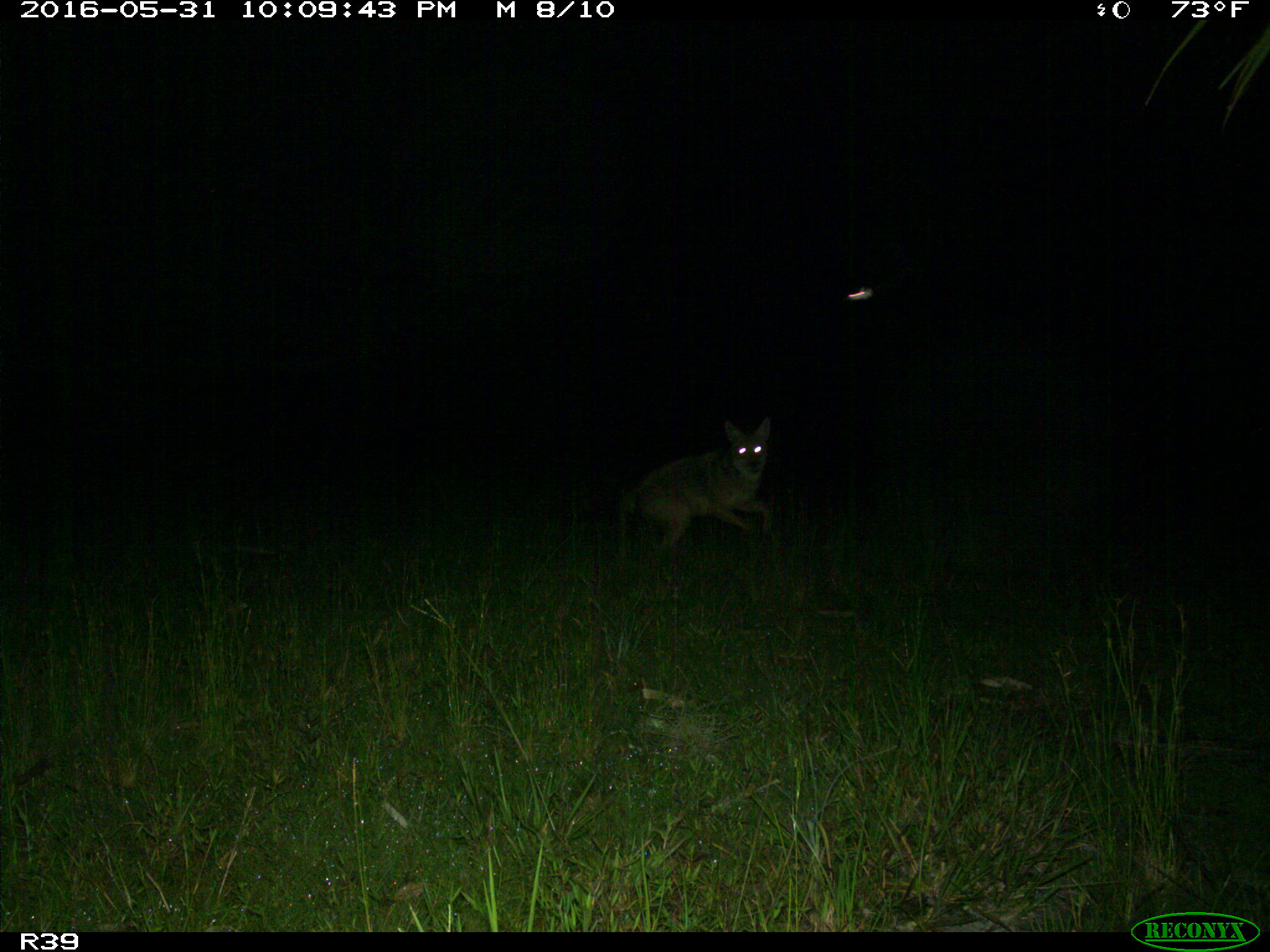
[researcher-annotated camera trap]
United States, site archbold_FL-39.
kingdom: Animalia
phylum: Chordata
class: Mammalia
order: Carnivora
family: Canidae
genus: Canis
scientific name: Canis latrans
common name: coyote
Canis latrans (coyote).